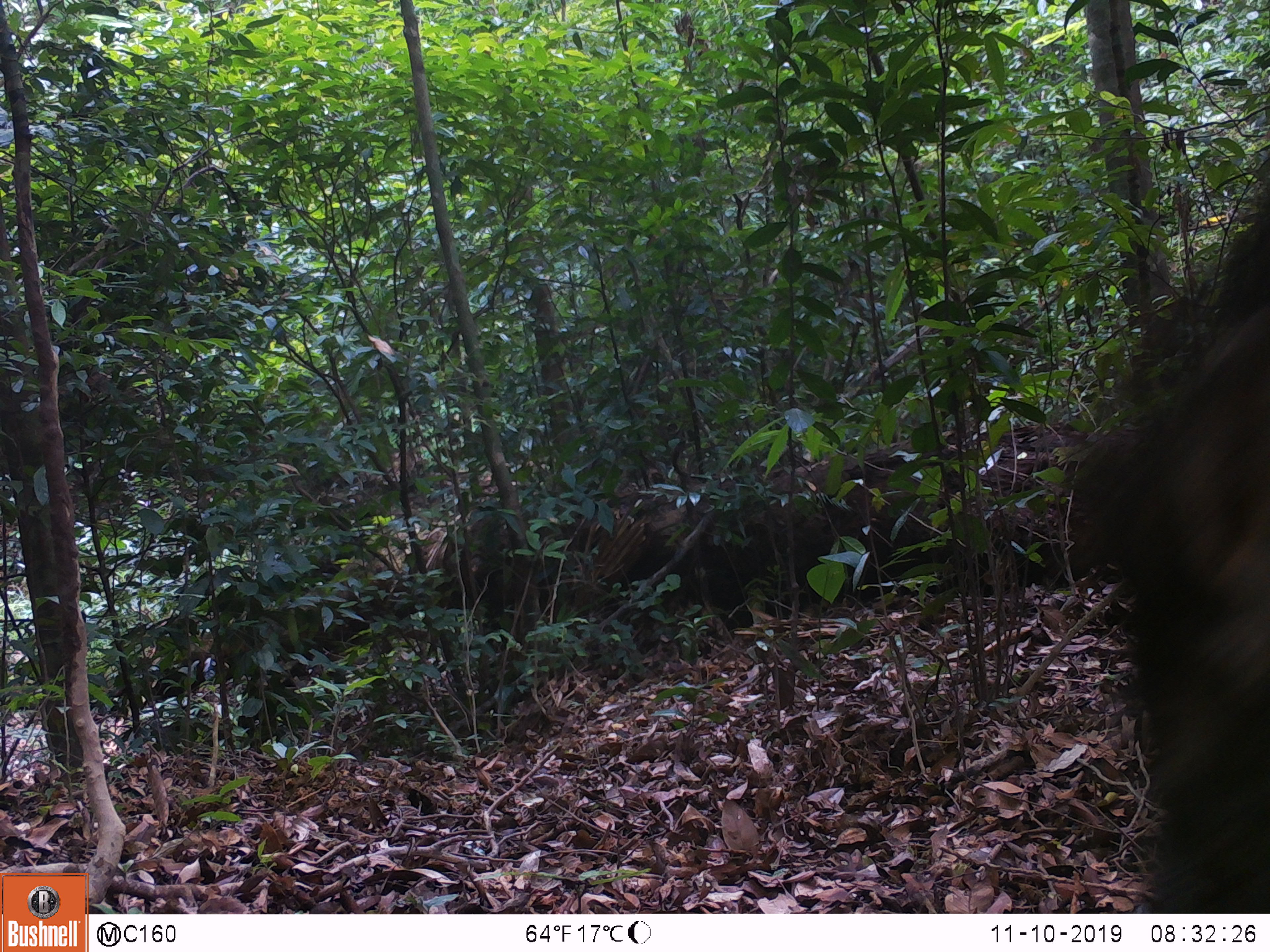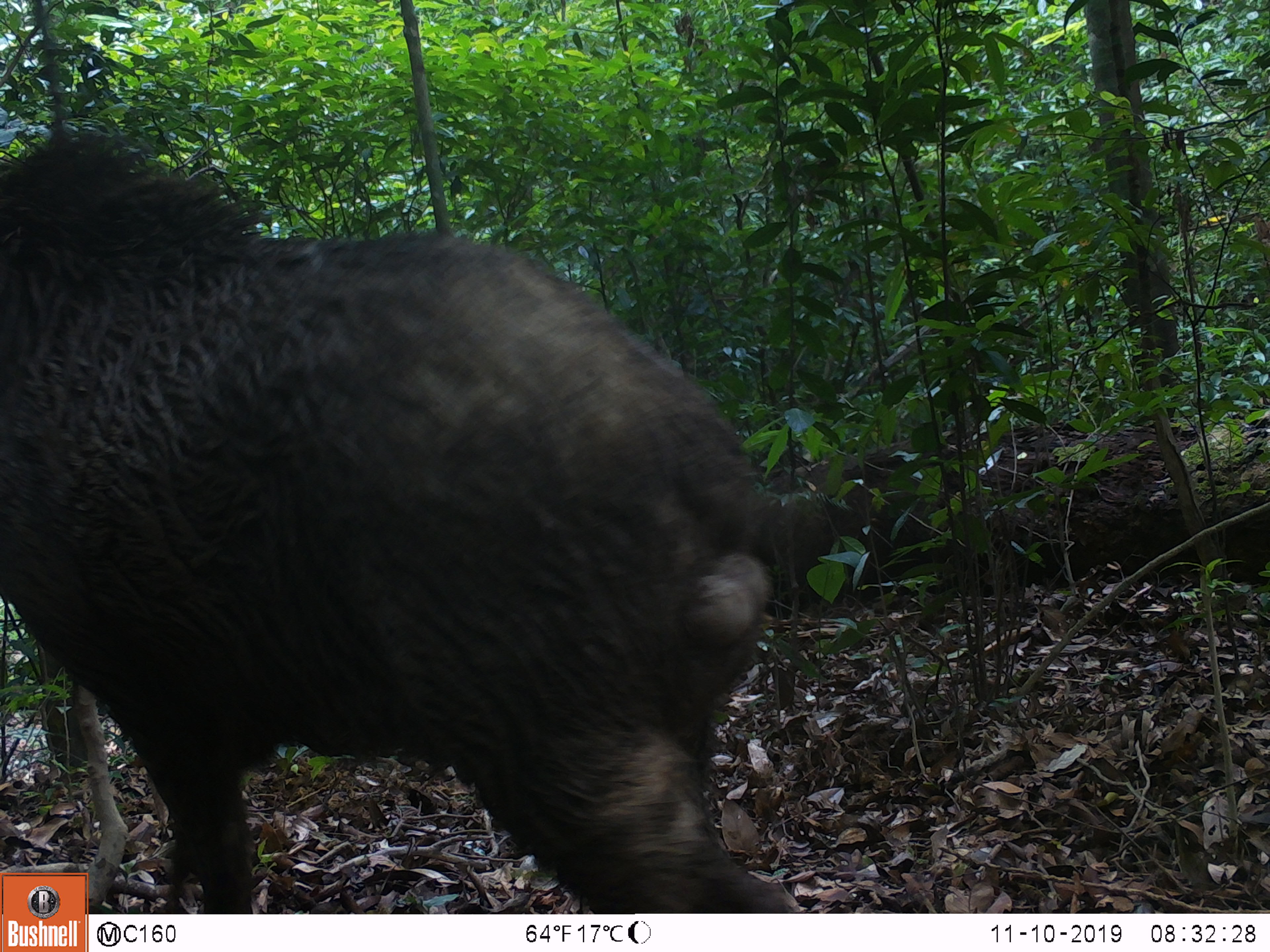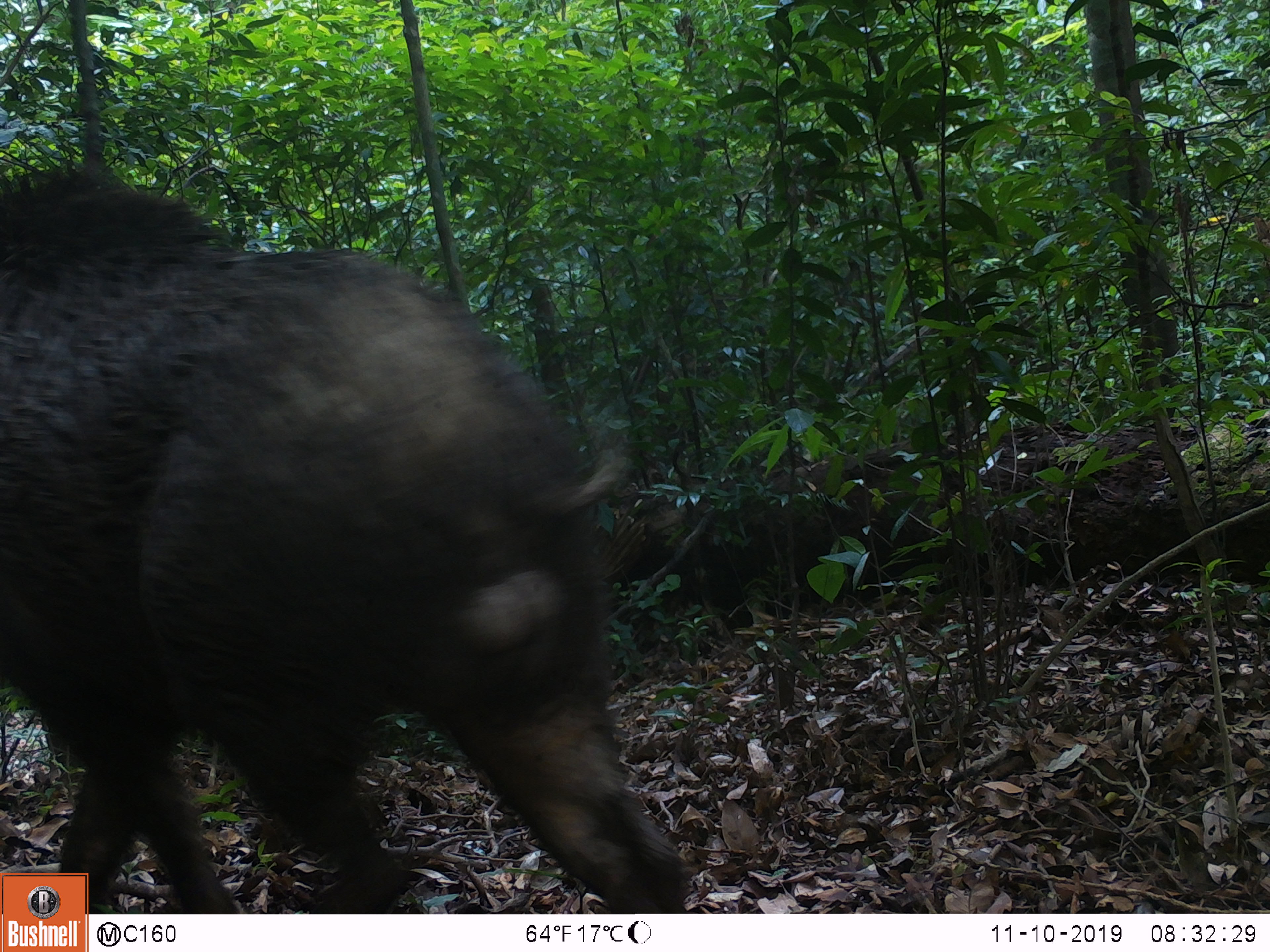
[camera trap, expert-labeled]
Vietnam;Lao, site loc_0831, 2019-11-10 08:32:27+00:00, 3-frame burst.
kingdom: Animalia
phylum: Chordata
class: Mammalia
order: Artiodactyla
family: Suidae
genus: Sus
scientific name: Sus scrofa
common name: eurasian wild pig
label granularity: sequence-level